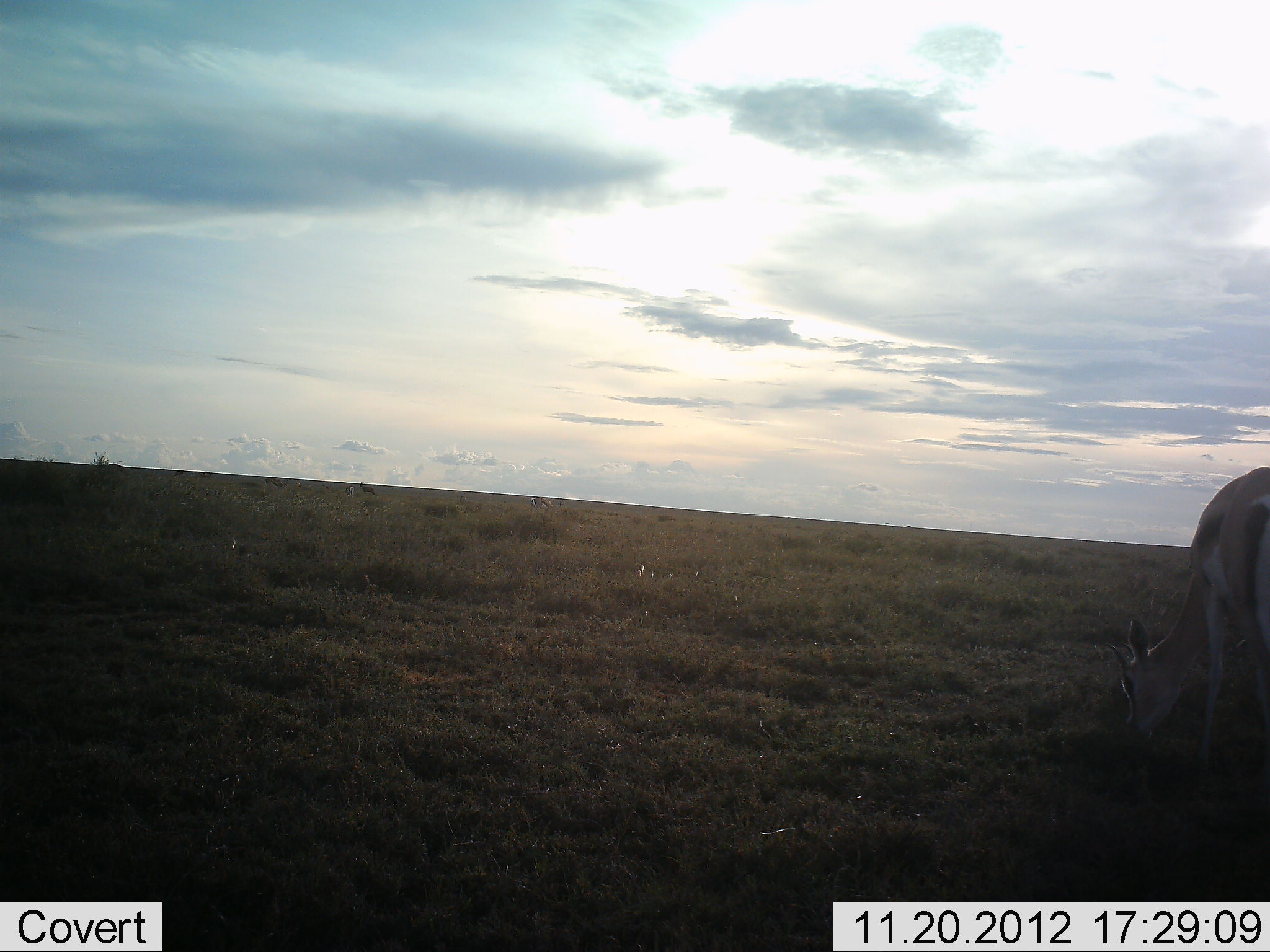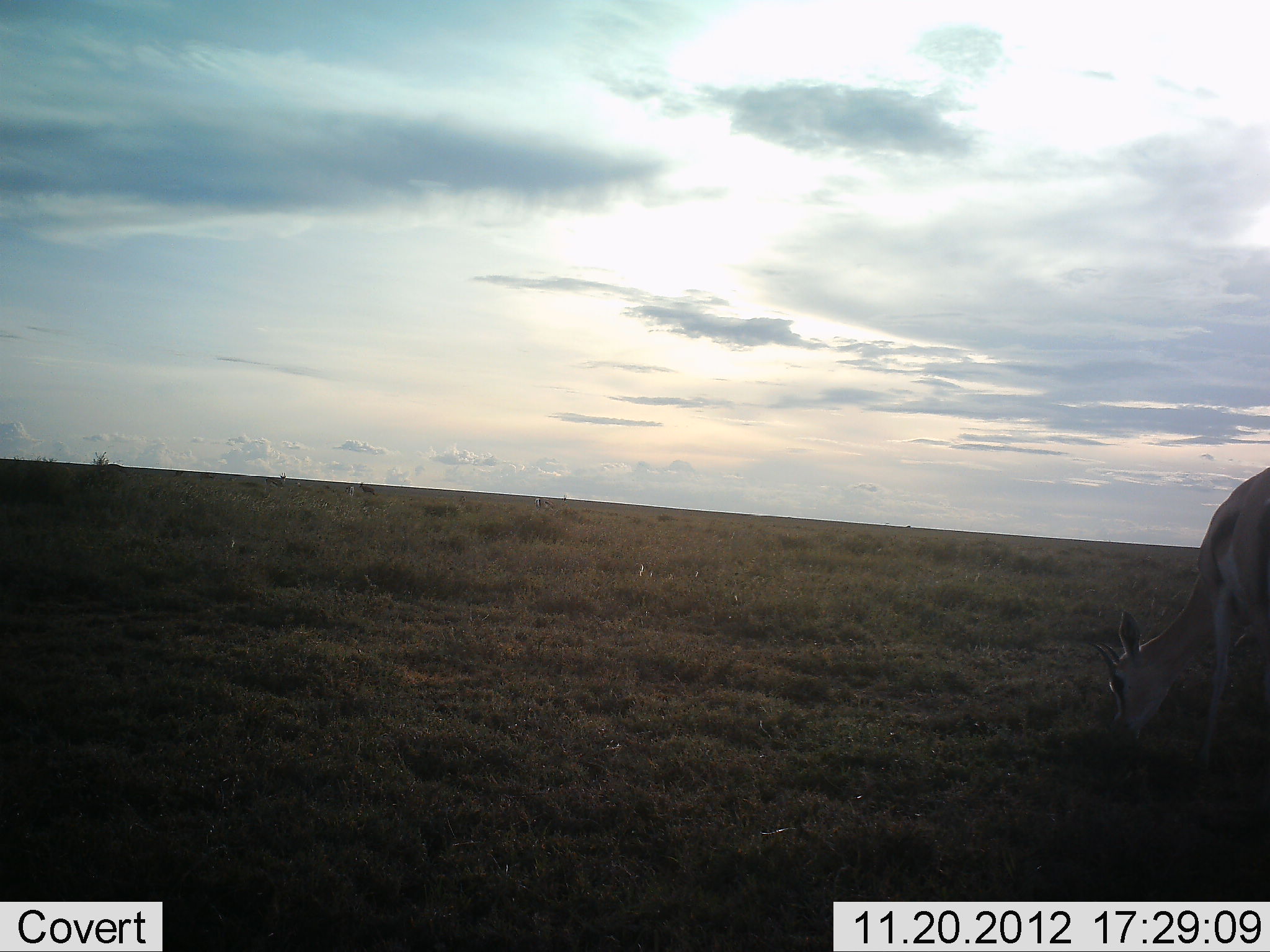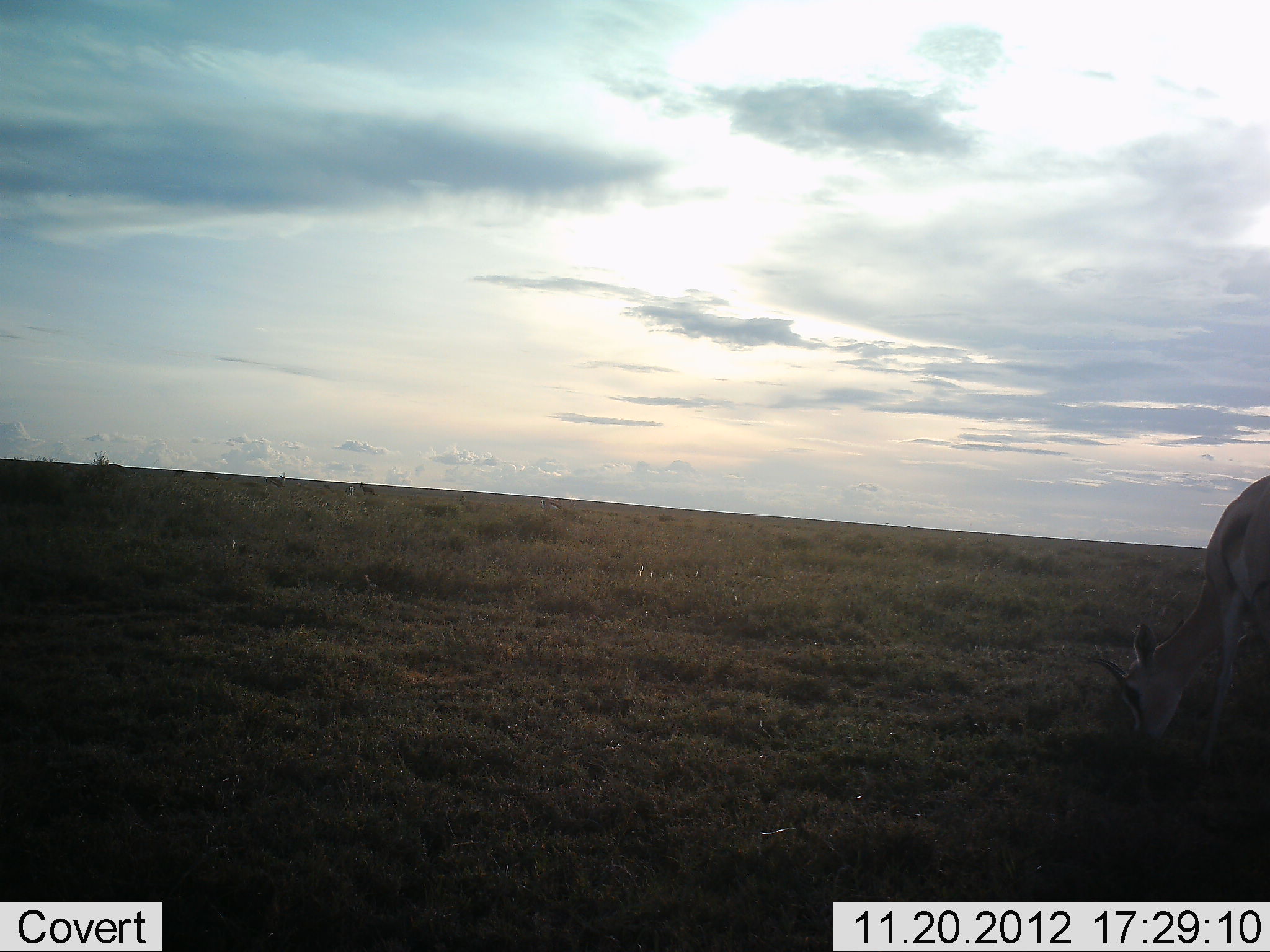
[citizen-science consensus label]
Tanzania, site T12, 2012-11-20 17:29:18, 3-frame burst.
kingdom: Animalia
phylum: Chordata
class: Mammalia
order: Artiodactyla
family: Bovidae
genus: Nanger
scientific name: Nanger granti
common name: grant's gazelle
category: gazellegrants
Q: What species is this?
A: Gazellegrants (grant's gazelle) (Nanger granti).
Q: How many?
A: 1.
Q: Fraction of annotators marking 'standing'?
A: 20%.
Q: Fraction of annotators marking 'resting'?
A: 0%.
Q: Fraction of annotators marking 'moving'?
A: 0%.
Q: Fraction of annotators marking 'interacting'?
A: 0%.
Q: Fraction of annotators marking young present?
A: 10%.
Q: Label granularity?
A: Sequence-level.